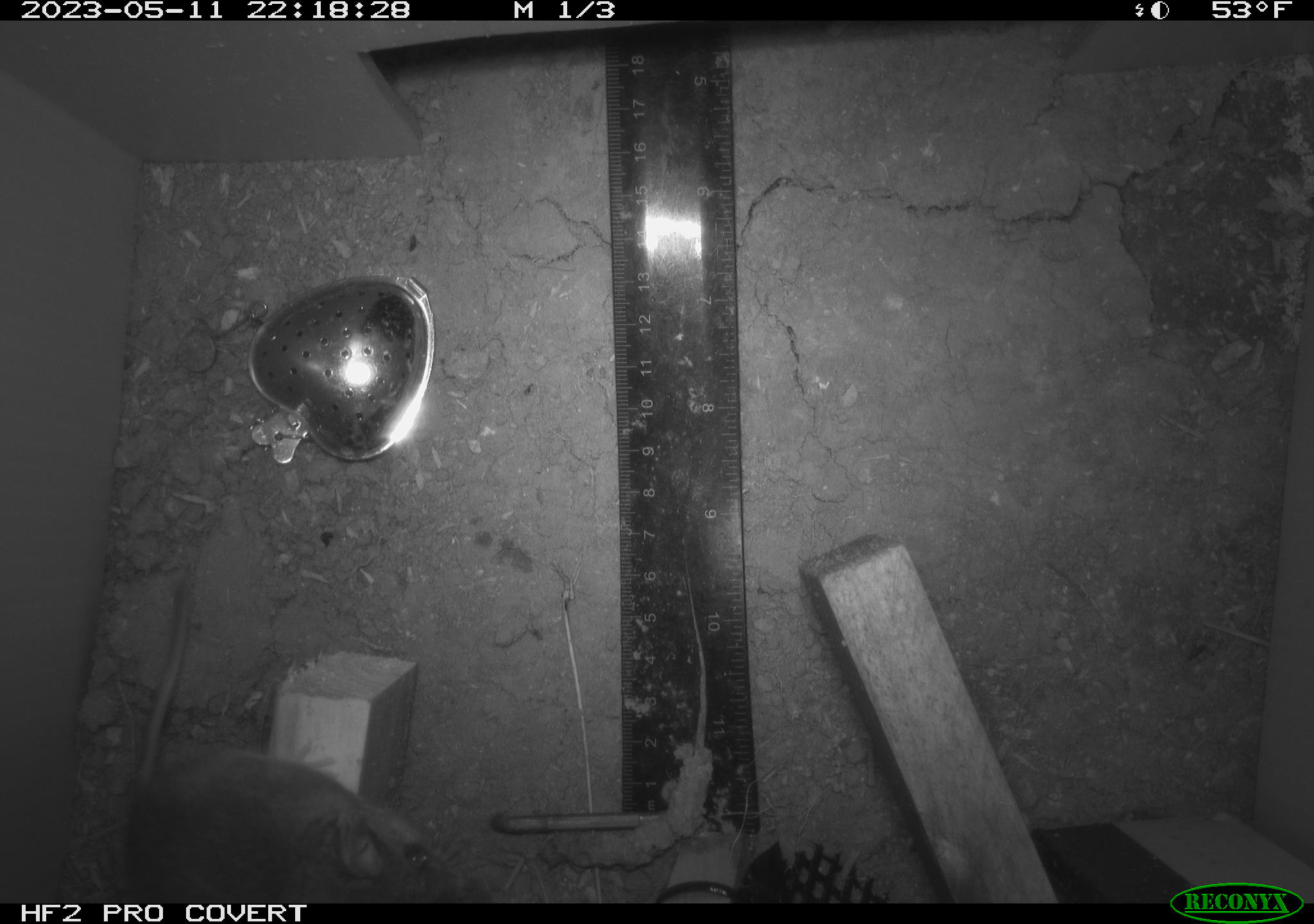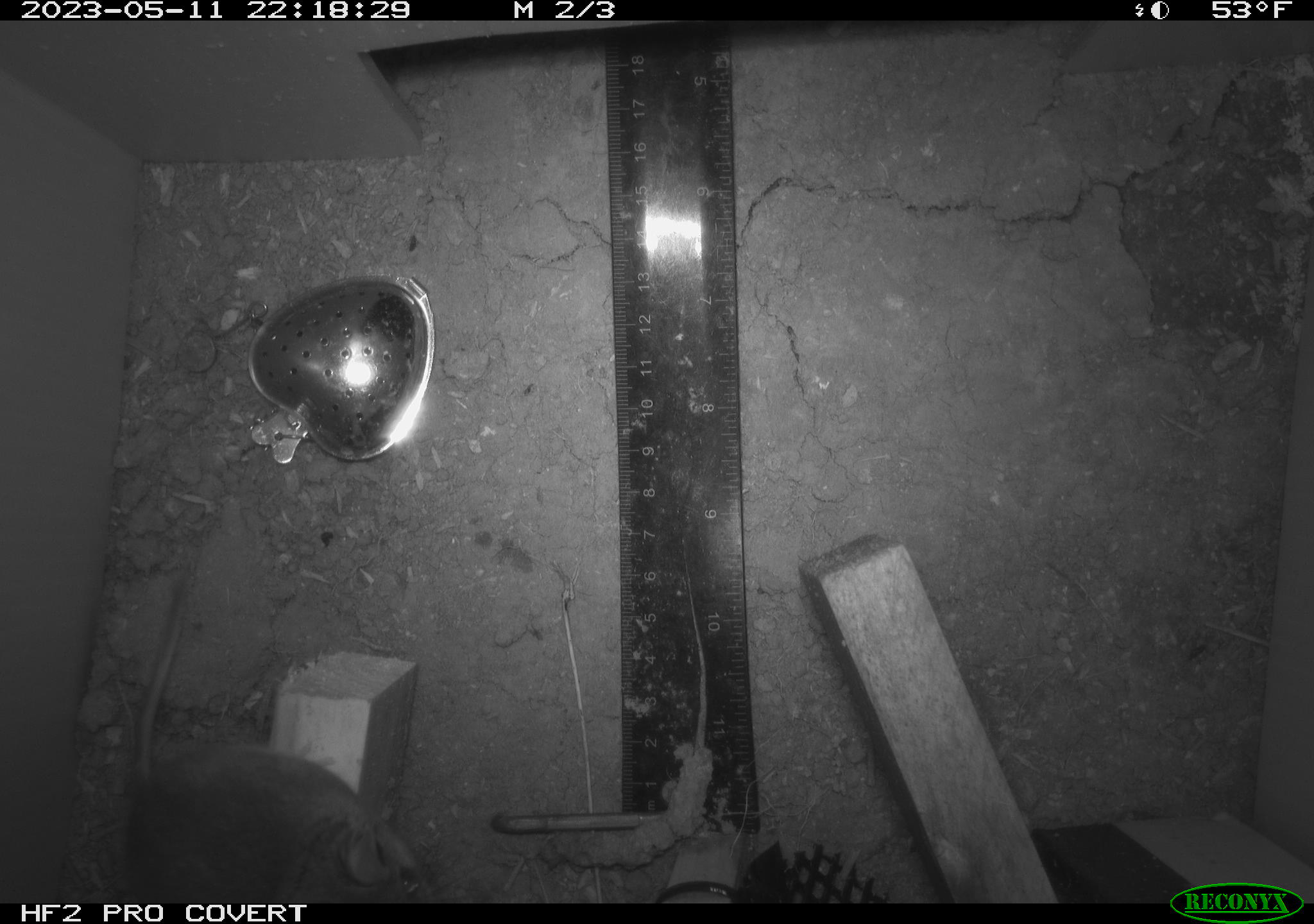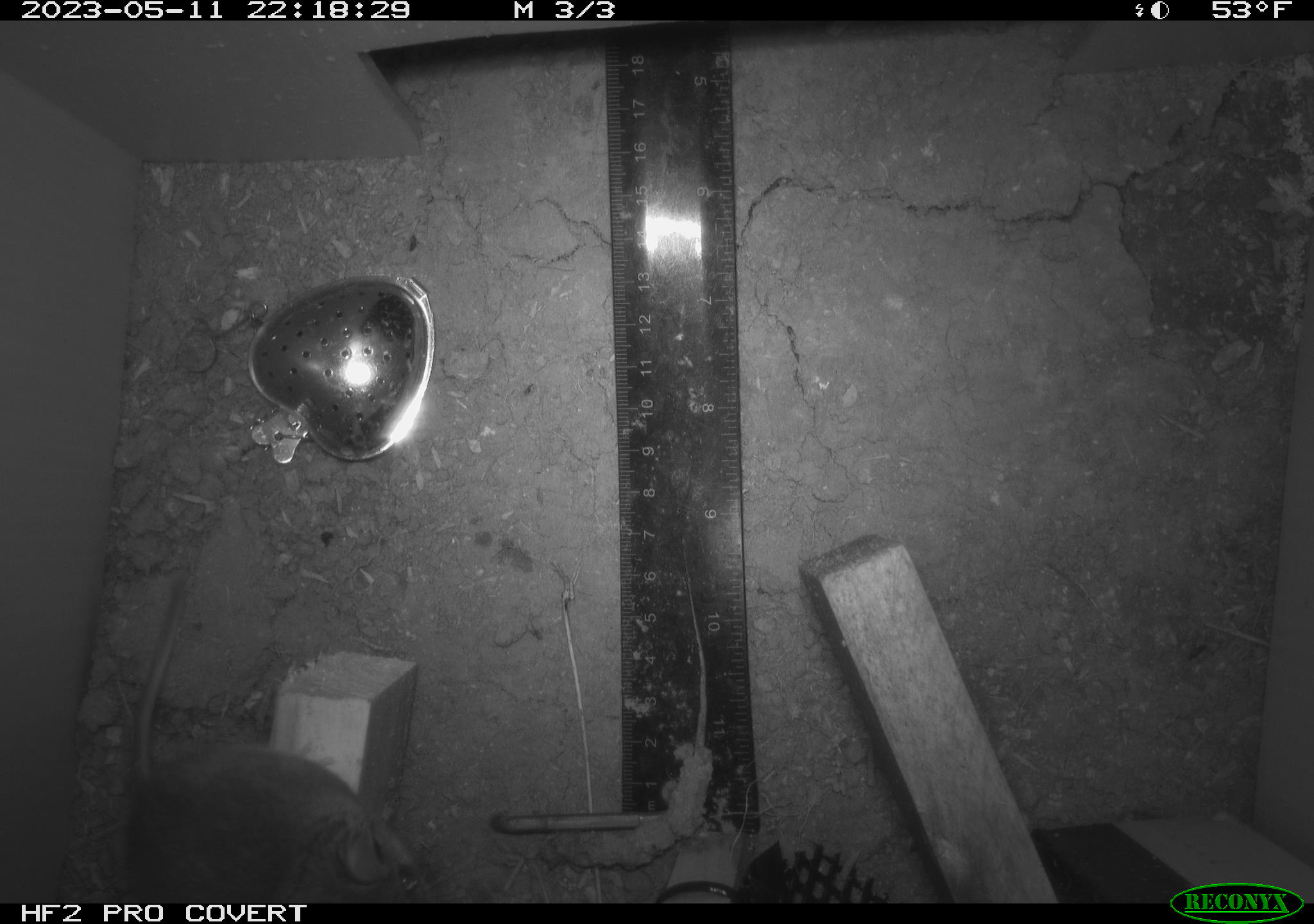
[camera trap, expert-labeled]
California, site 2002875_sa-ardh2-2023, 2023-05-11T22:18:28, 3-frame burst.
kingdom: Animalia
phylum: Chordata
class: Mammalia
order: Rodentia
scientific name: Rodentia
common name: mouse species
Mouse species (Rodentia).